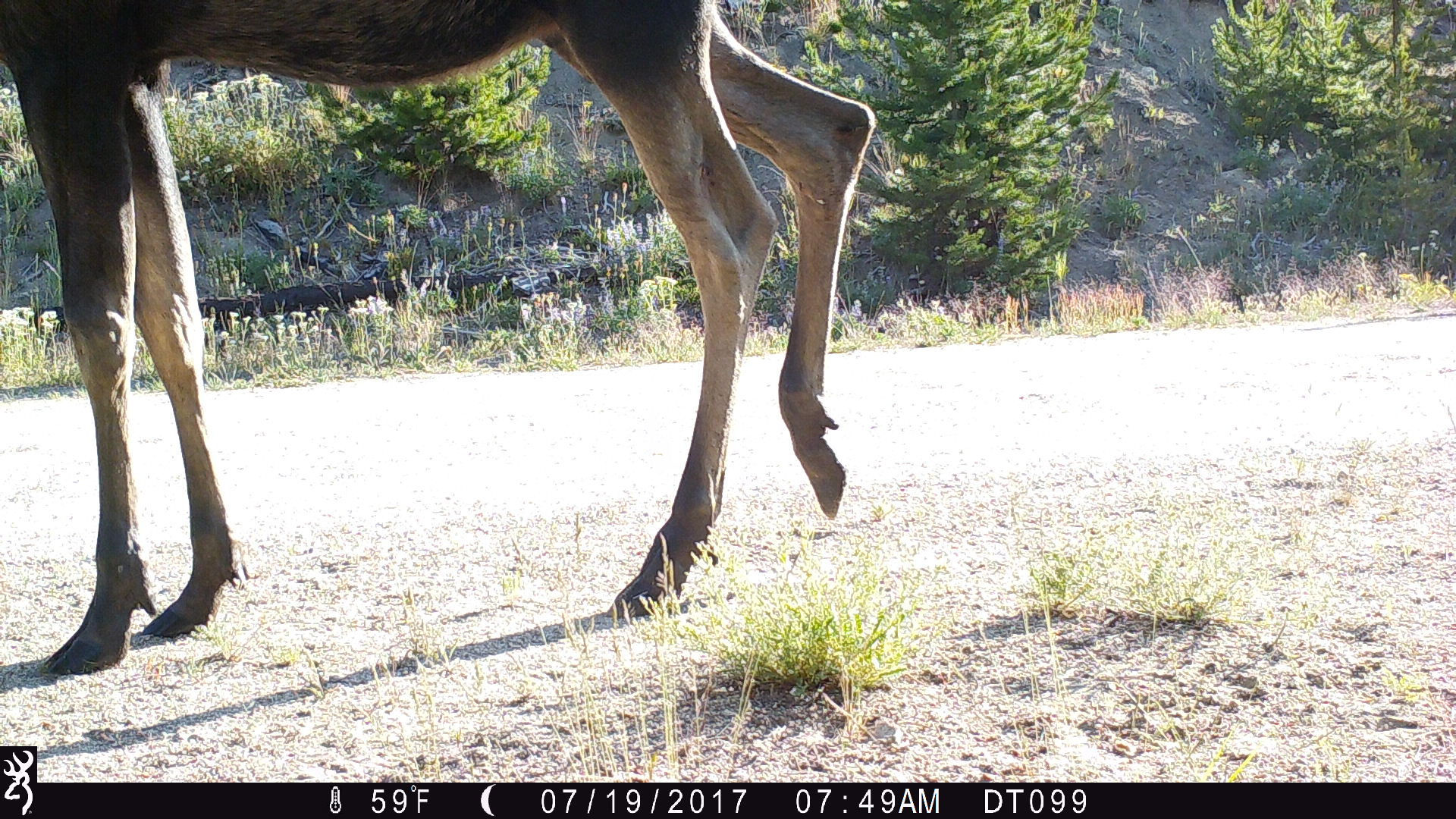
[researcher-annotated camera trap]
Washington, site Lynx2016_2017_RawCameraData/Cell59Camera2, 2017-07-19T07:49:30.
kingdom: Animalia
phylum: Chordata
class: Mammalia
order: Artiodactyla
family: Cervidae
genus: Alces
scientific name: Alces alces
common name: moose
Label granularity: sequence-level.